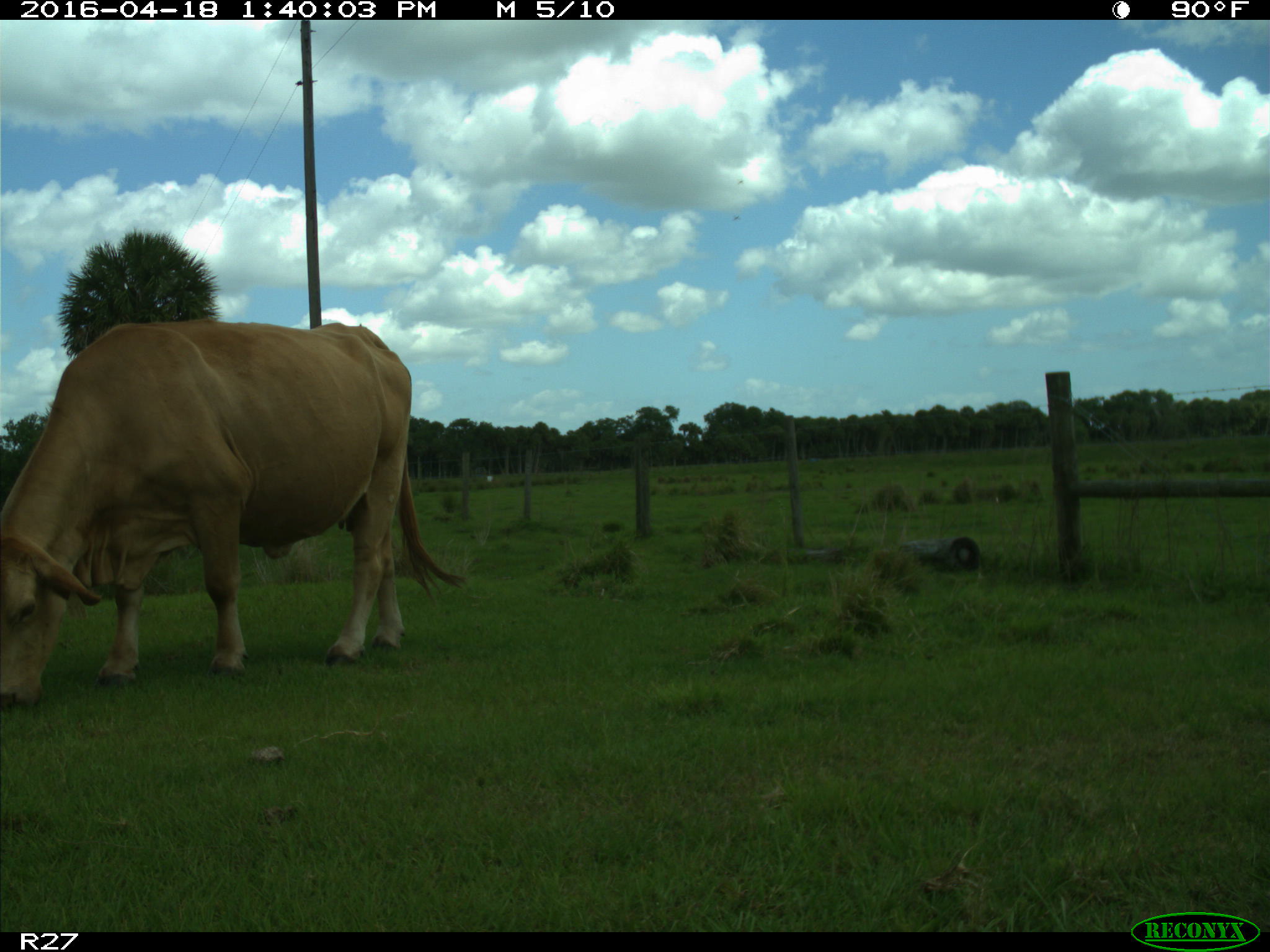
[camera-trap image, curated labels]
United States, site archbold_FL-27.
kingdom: Animalia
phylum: Chordata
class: Mammalia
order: Artiodactyla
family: Bovidae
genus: Bos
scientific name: Bos taurus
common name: domestic cow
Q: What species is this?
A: Bos taurus (domestic cow).